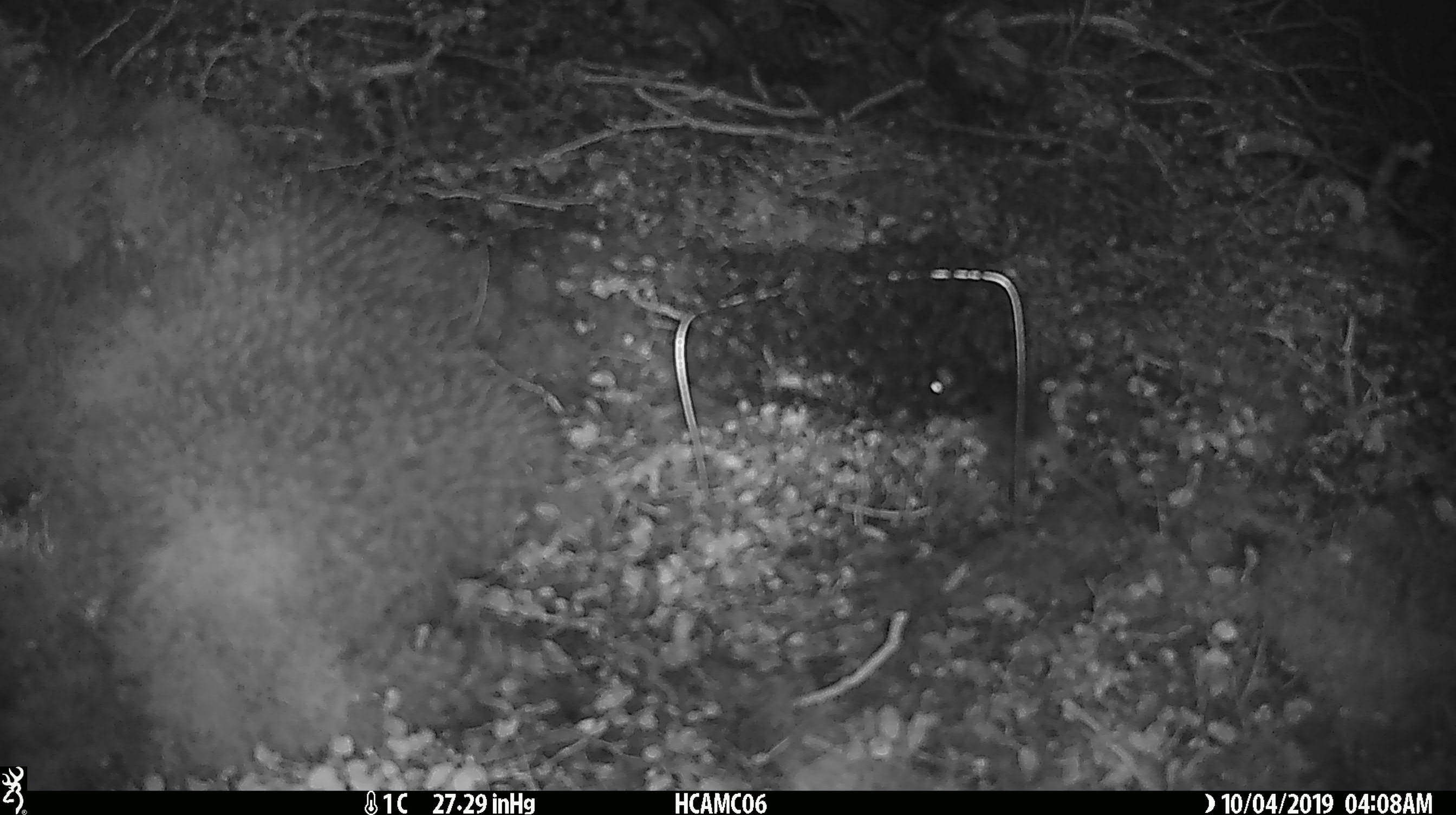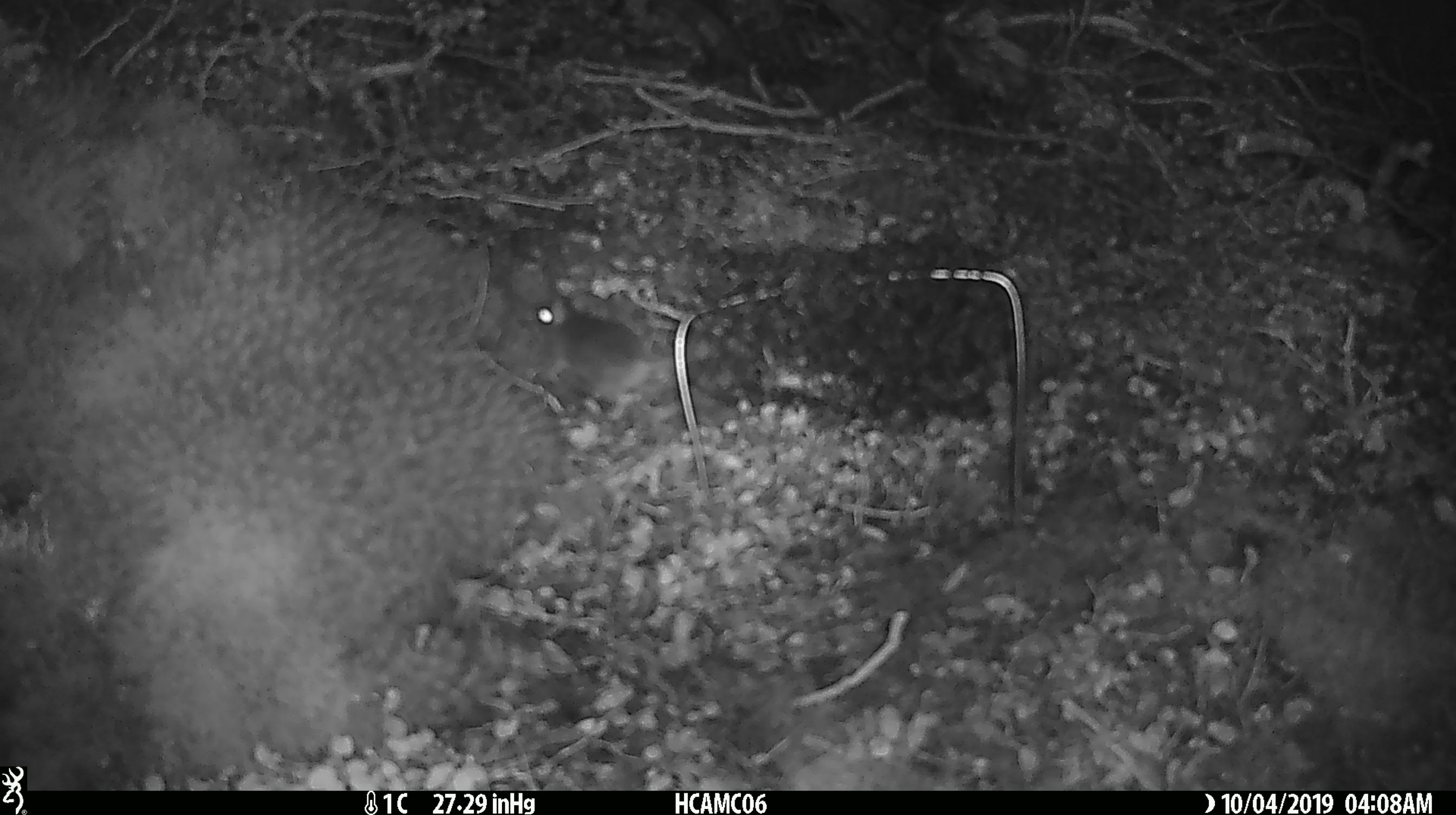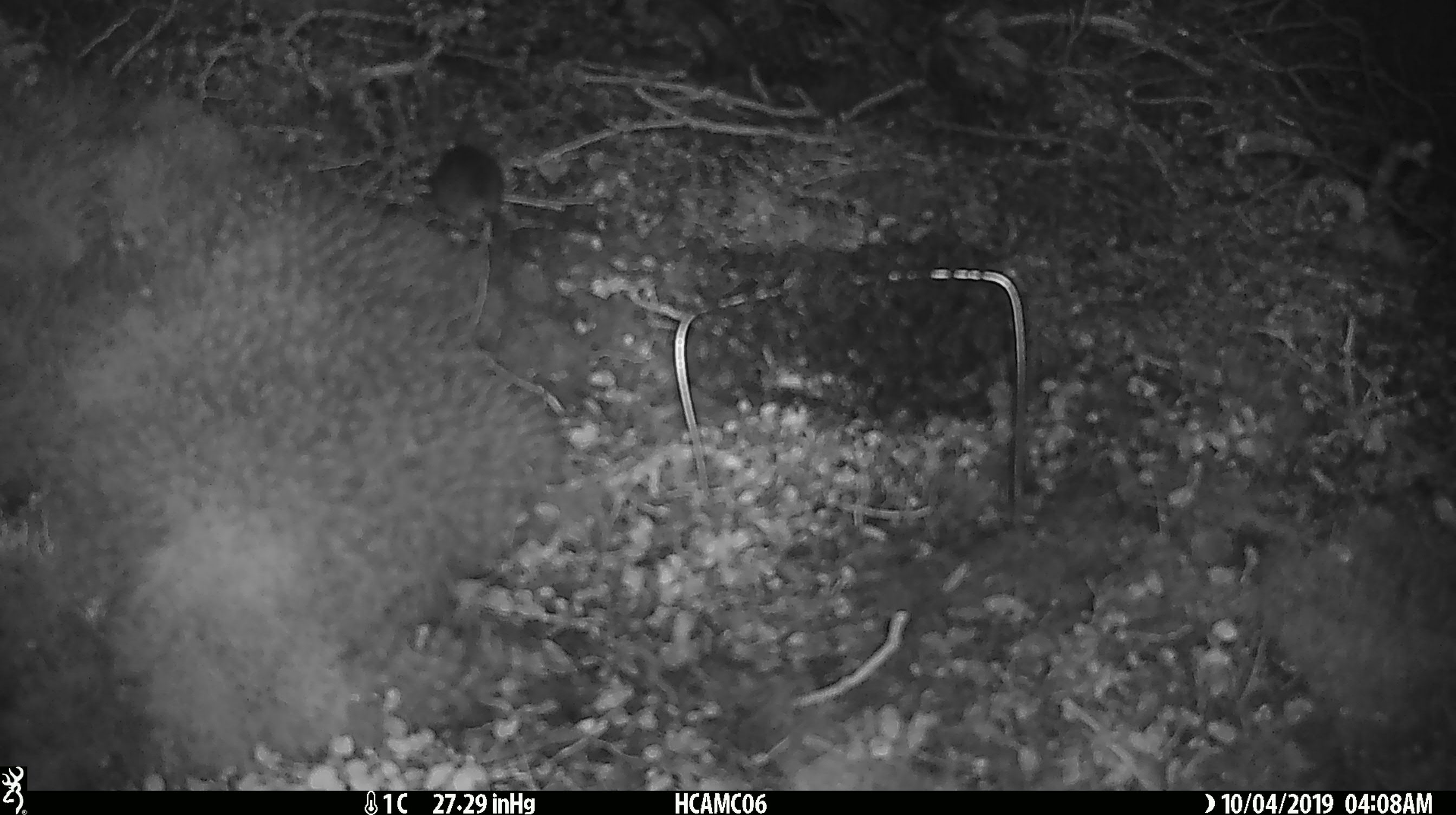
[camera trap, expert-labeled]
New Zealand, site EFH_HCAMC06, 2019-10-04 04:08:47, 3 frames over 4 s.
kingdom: Animalia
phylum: Chordata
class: Mammalia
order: Rodentia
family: Muridae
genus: Mus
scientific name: Mus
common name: mouse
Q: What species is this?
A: Mouse (Mus).